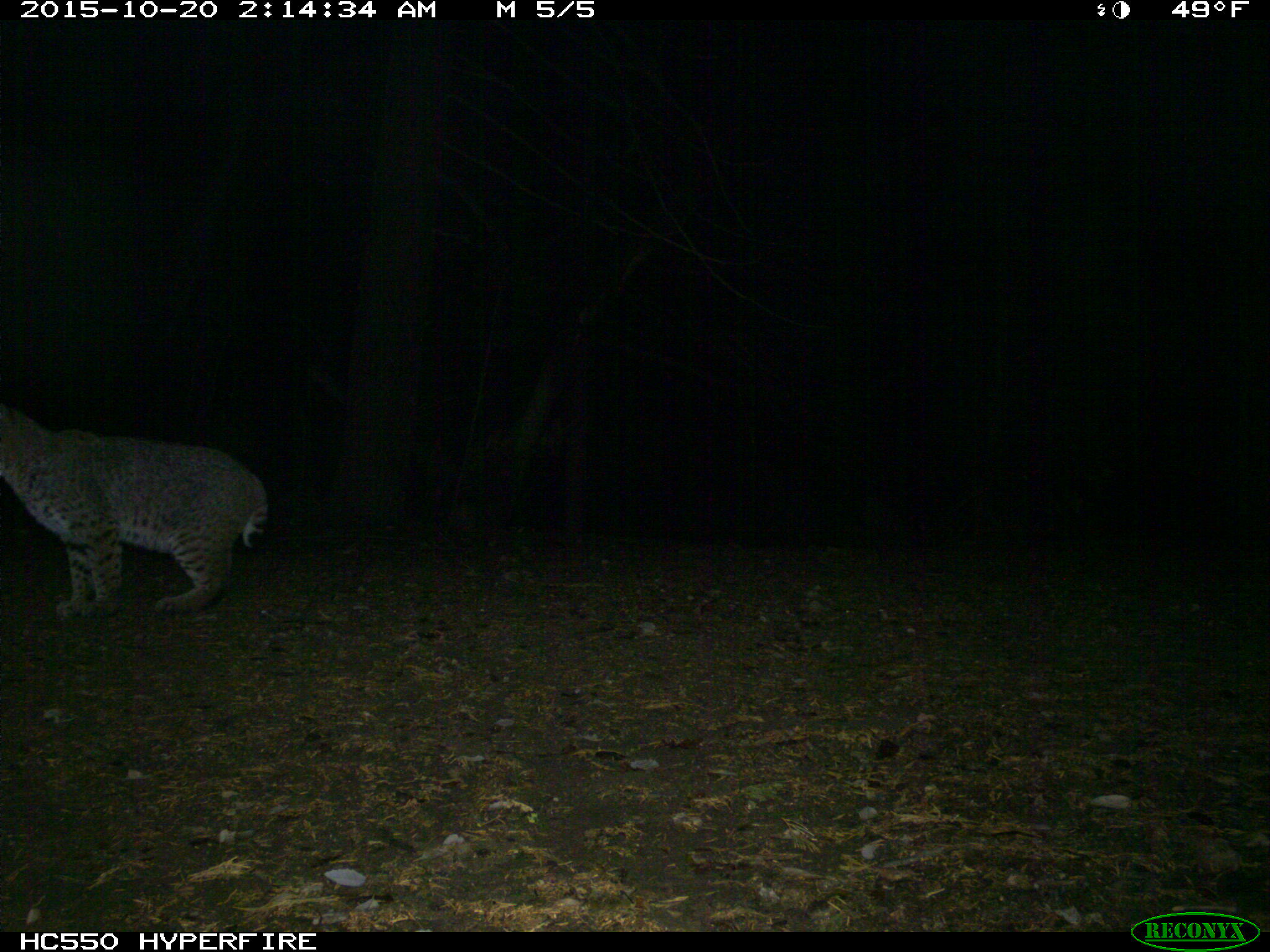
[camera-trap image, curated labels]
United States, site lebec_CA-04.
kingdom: Animalia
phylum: Chordata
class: Mammalia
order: Carnivora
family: Felidae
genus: Lynx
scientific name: Lynx rufus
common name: bobcat